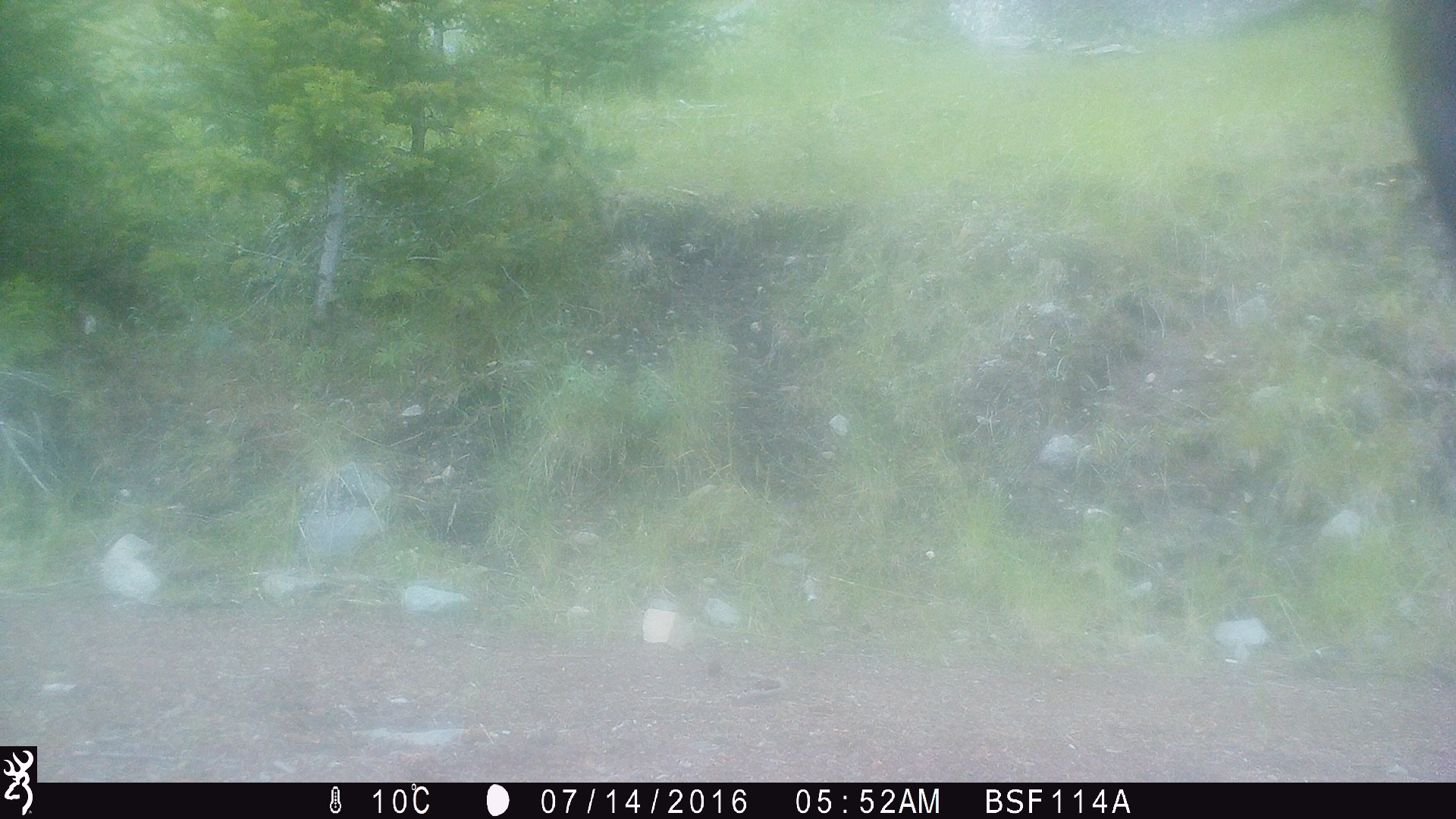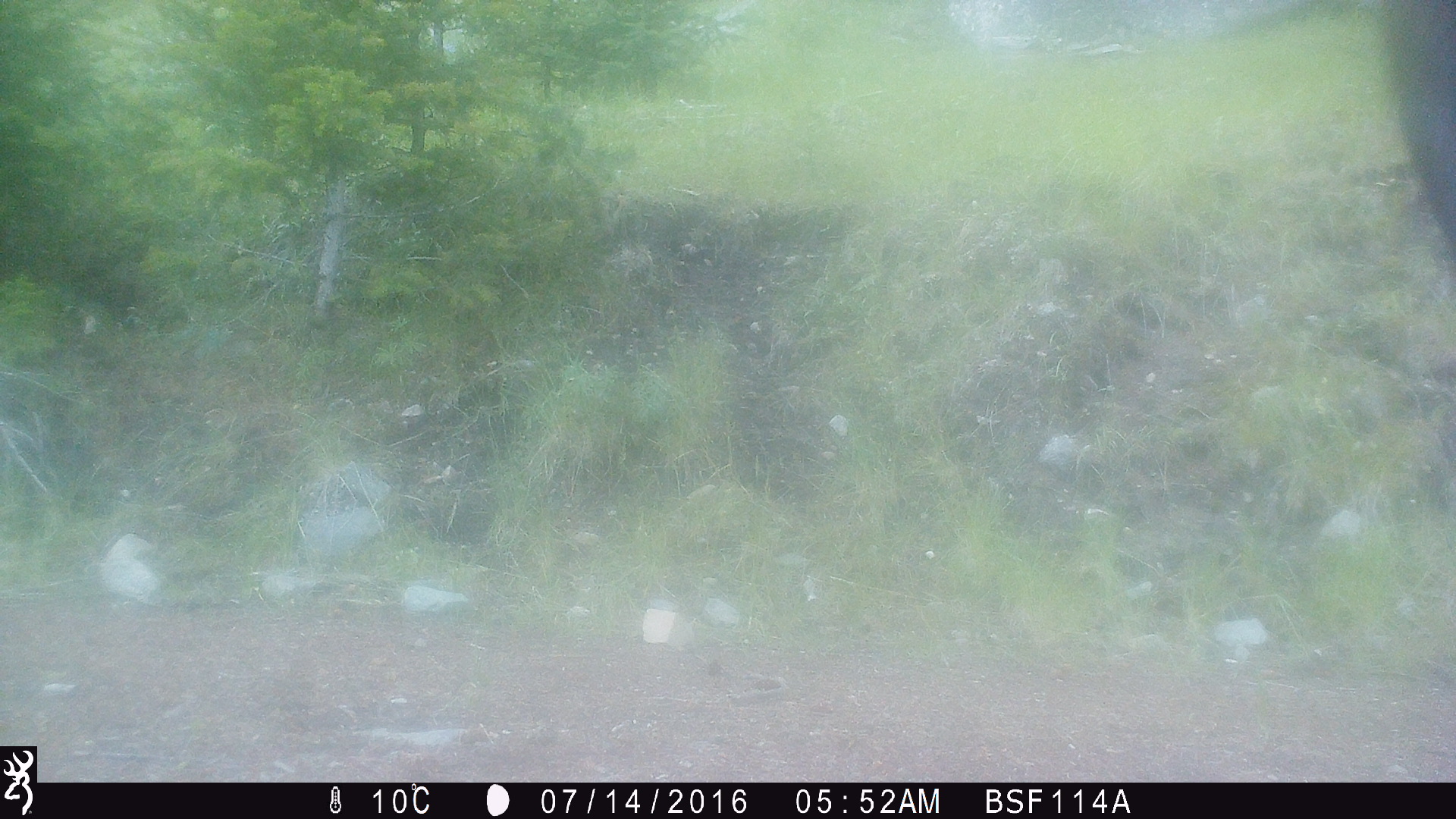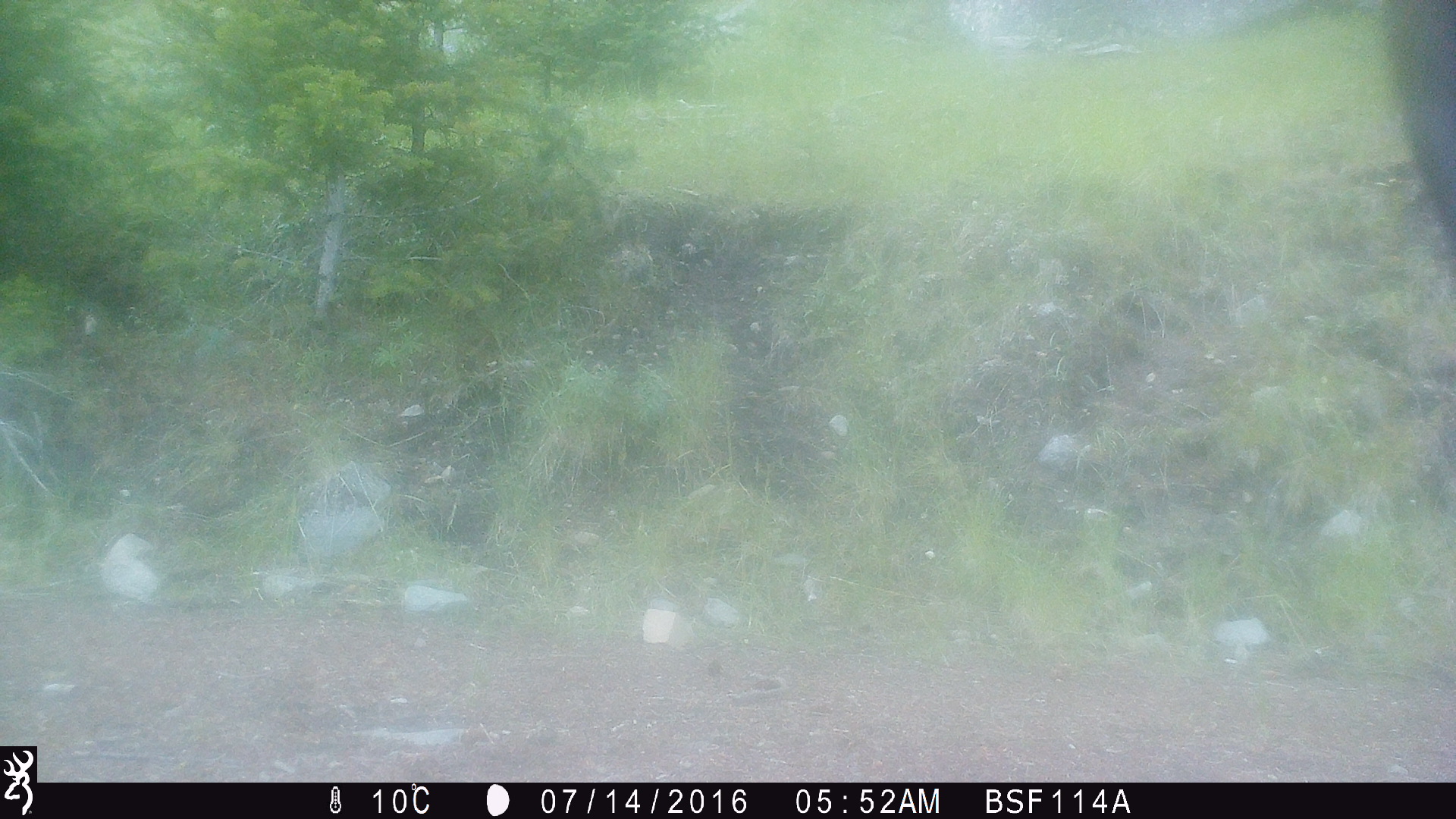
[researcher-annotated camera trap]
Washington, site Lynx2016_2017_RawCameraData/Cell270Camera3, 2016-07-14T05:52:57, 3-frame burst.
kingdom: Animalia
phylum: Chordata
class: Mammalia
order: Artiodactyla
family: Bovidae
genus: Bos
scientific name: Bos taurus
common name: domestic cattle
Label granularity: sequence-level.